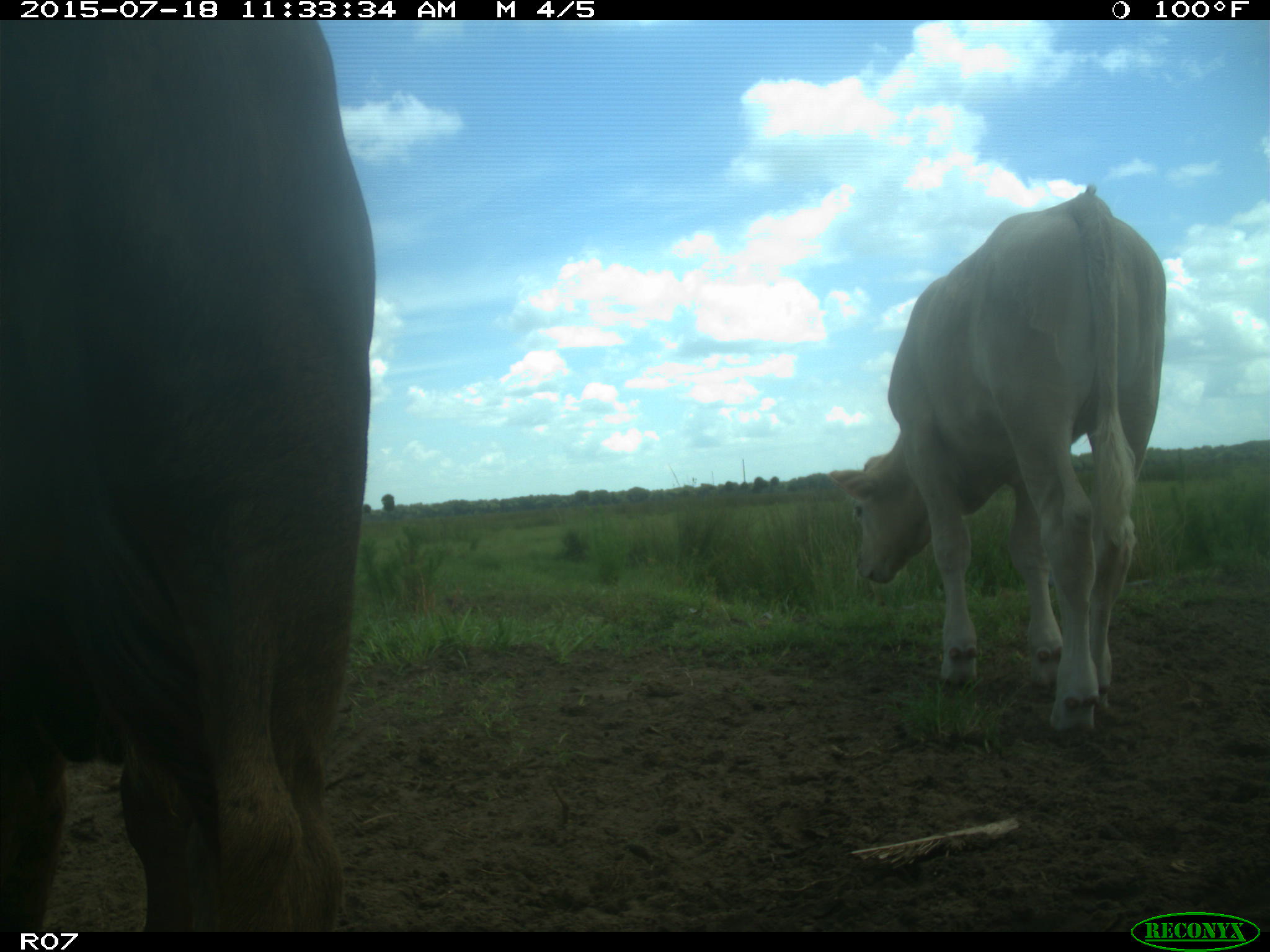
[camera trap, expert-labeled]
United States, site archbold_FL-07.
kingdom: Animalia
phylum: Chordata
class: Mammalia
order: Artiodactyla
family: Bovidae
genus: Bos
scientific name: Bos taurus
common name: domestic cow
Bos taurus (domestic cow).